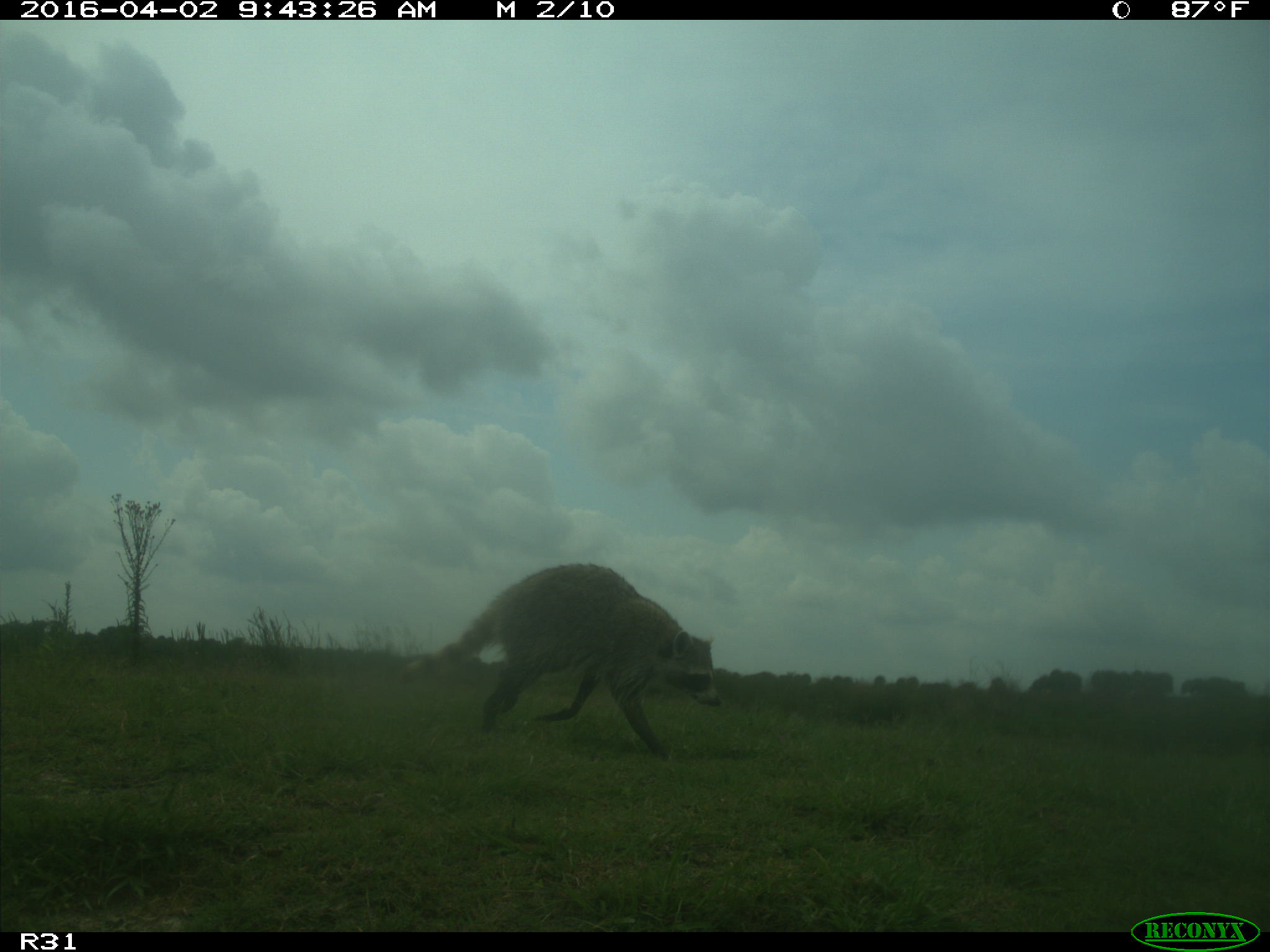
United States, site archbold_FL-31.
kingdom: Animalia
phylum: Chordata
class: Mammalia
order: Carnivora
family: Procyonidae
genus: Procyon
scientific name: Procyon lotor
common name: common raccoon